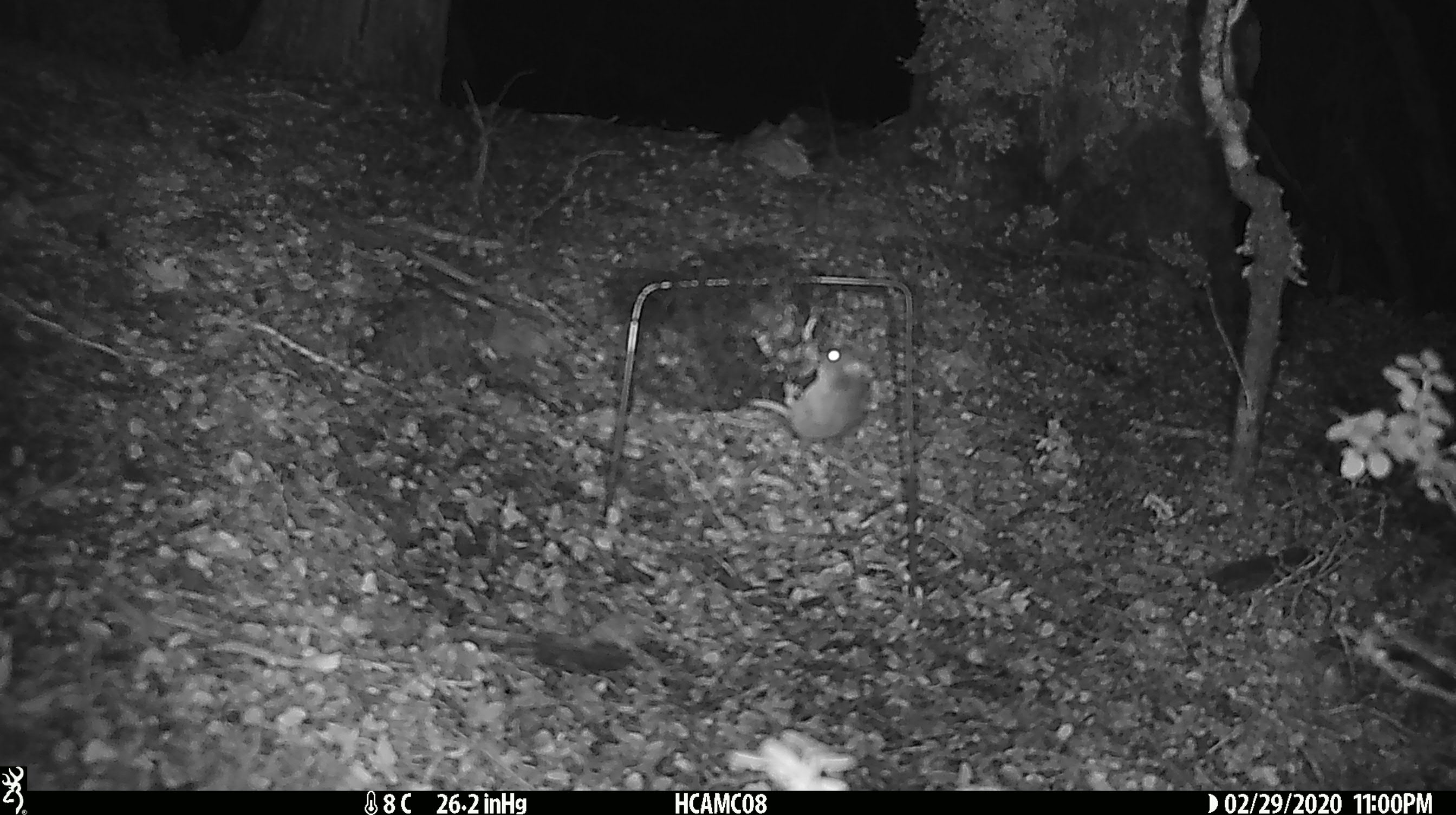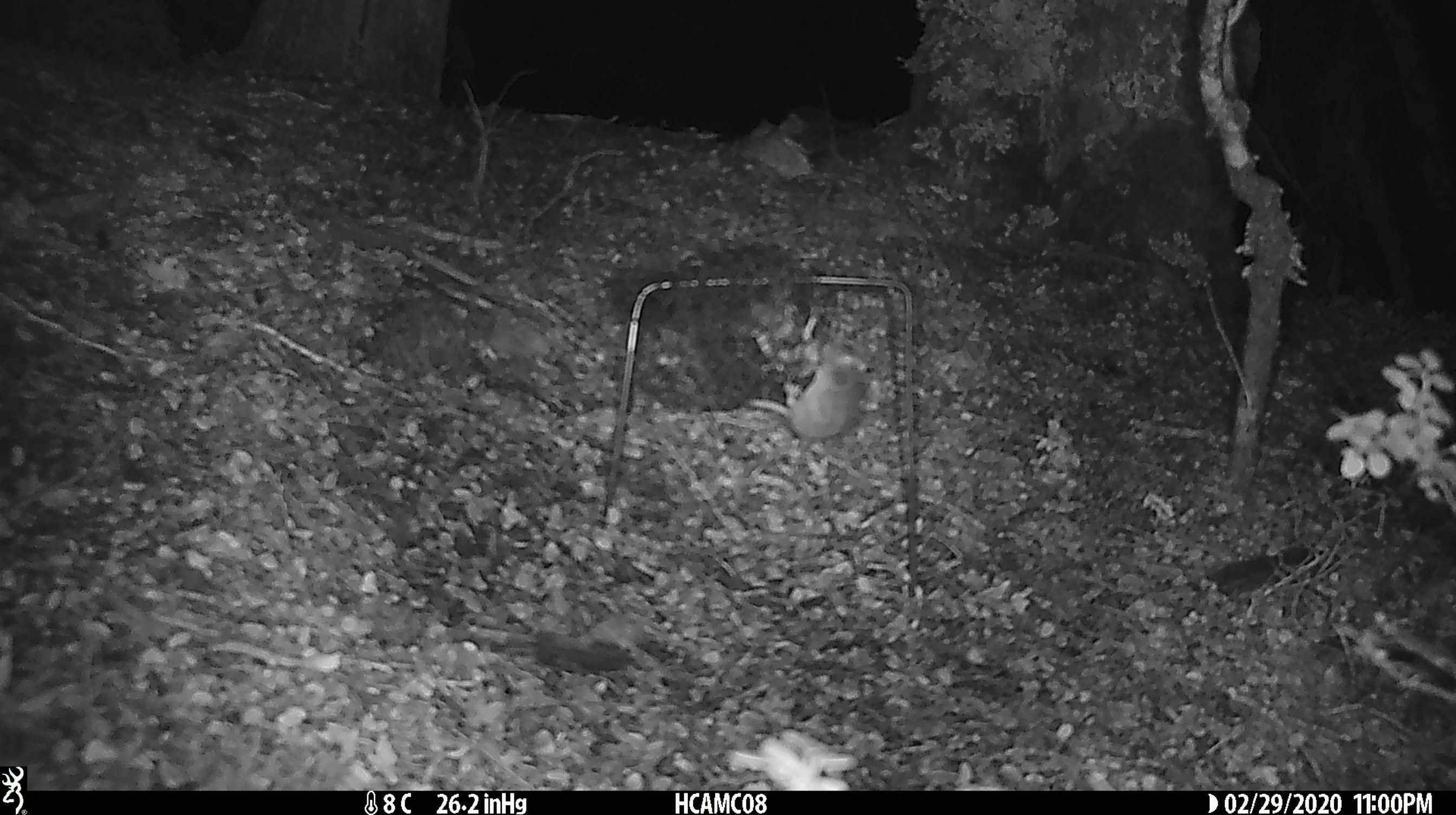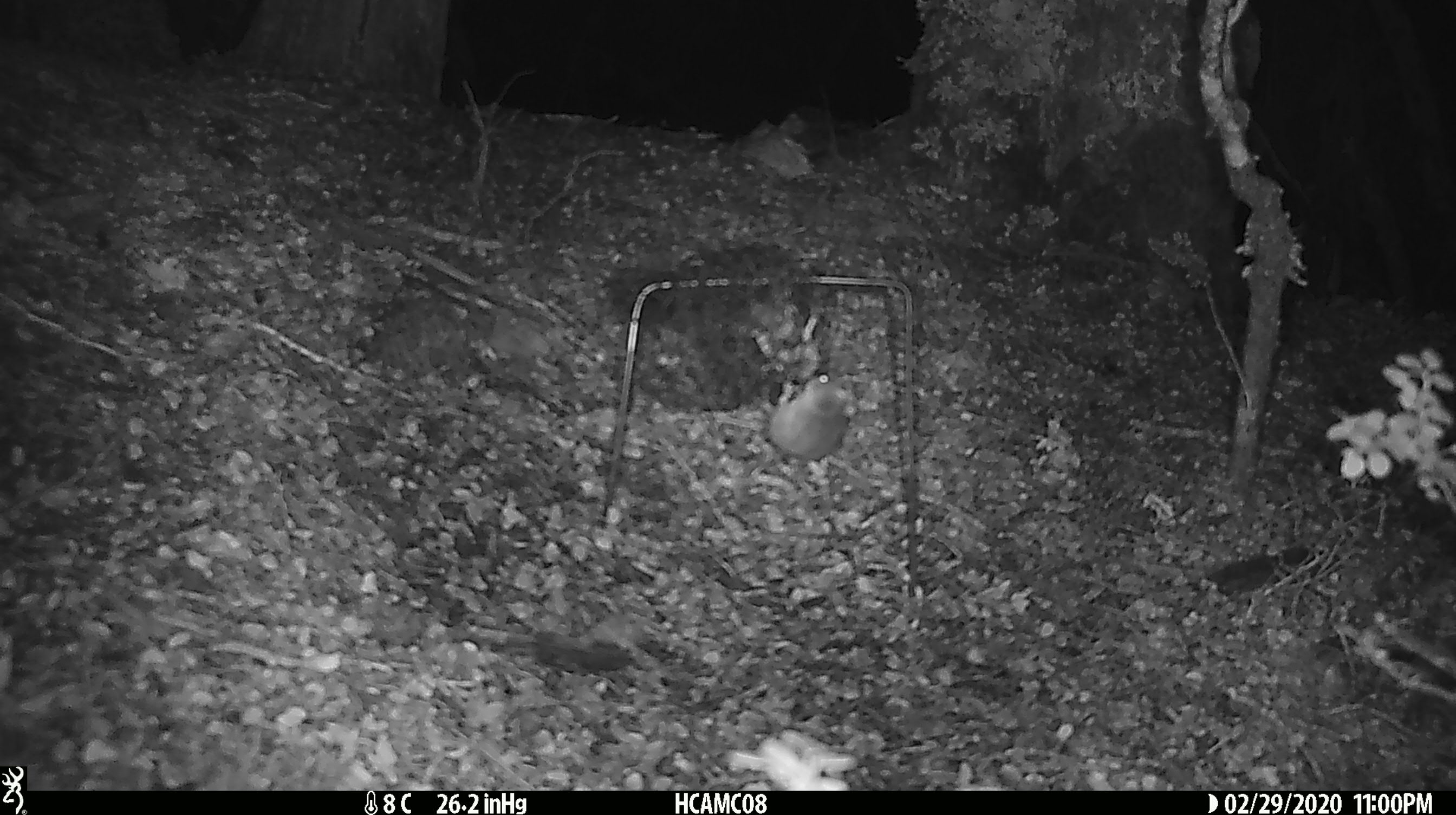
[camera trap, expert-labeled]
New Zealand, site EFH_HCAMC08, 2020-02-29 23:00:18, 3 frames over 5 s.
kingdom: Animalia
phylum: Chordata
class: Mammalia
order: Rodentia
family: Muridae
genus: Mus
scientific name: Mus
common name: mouse